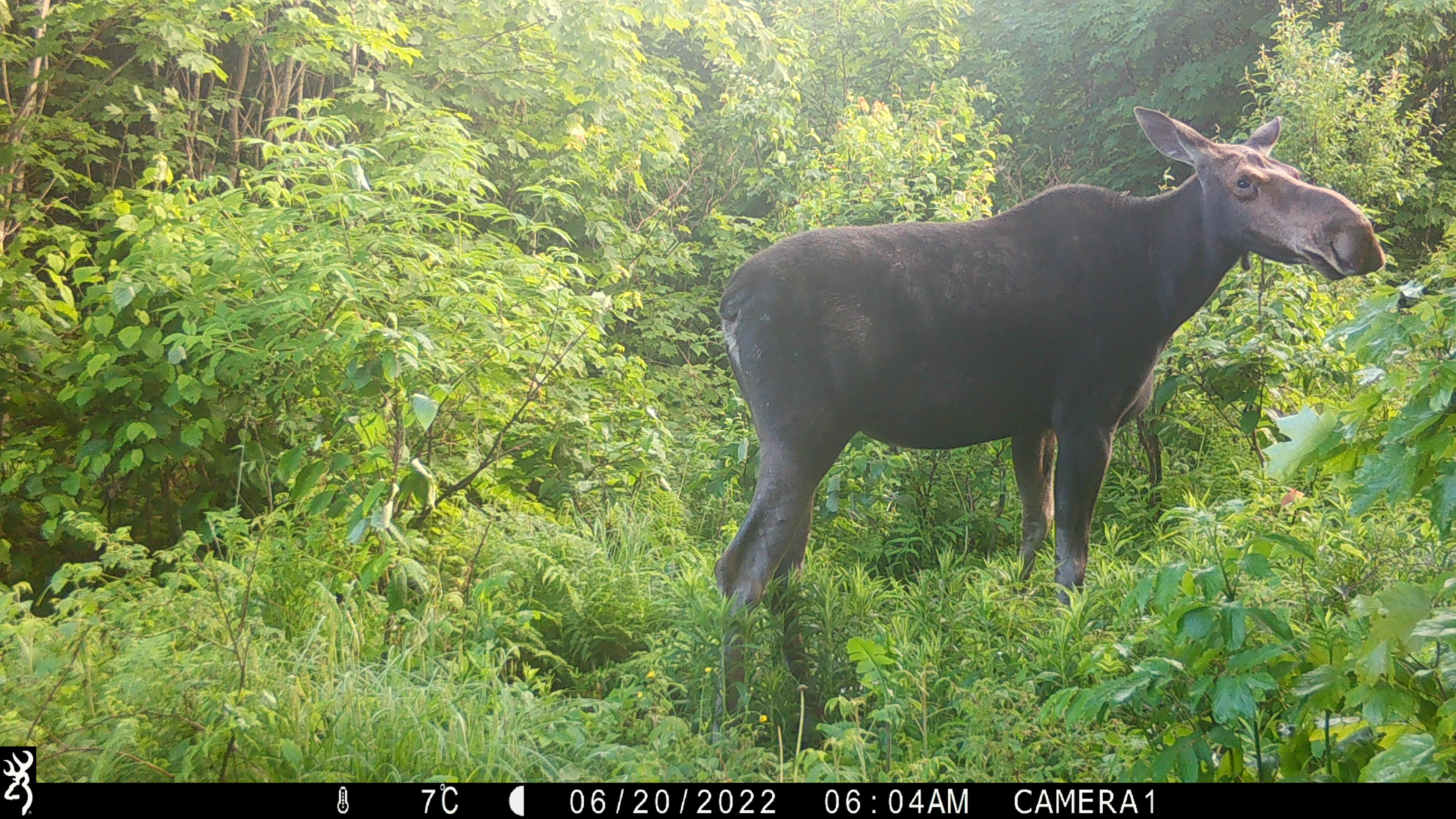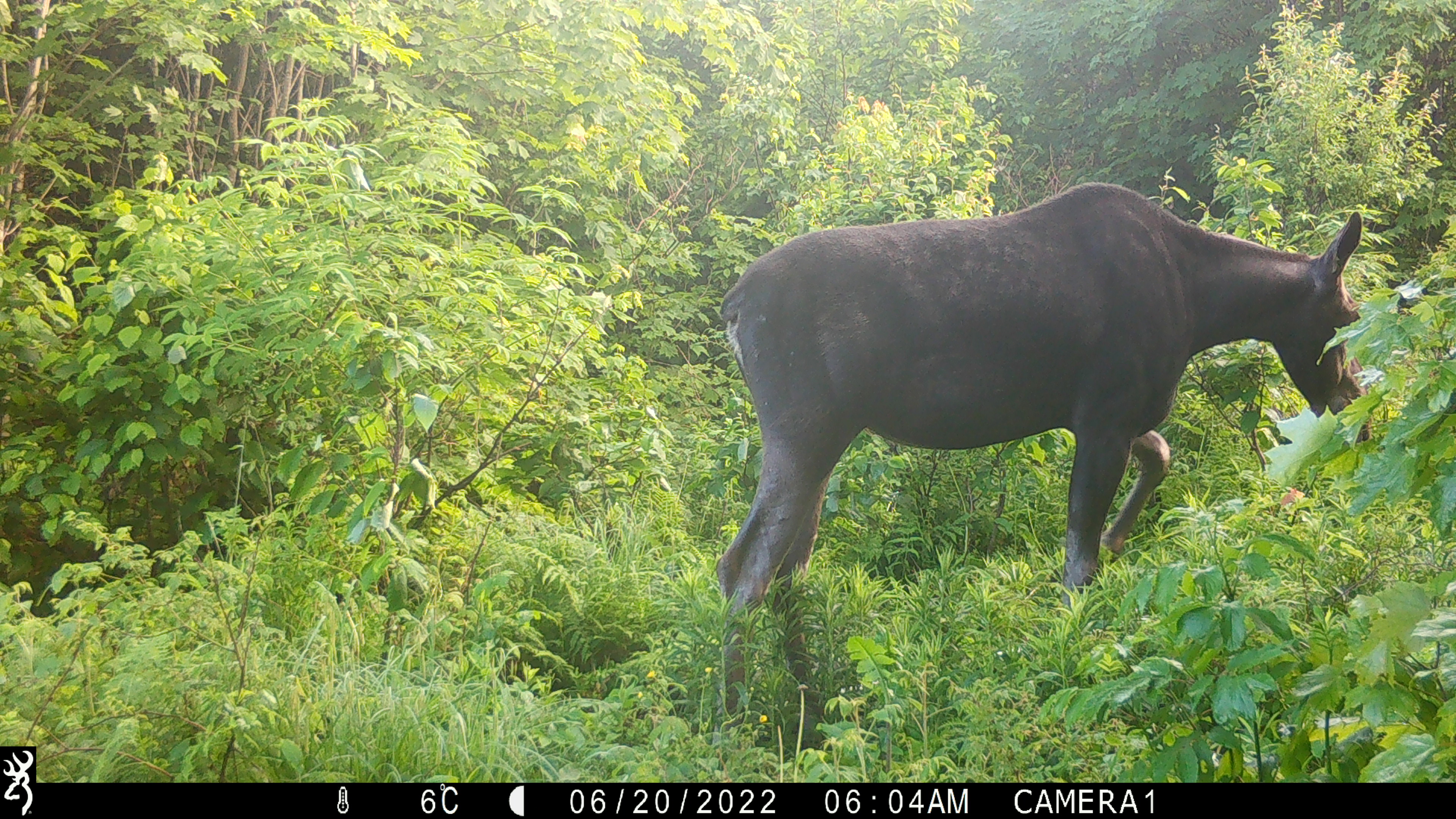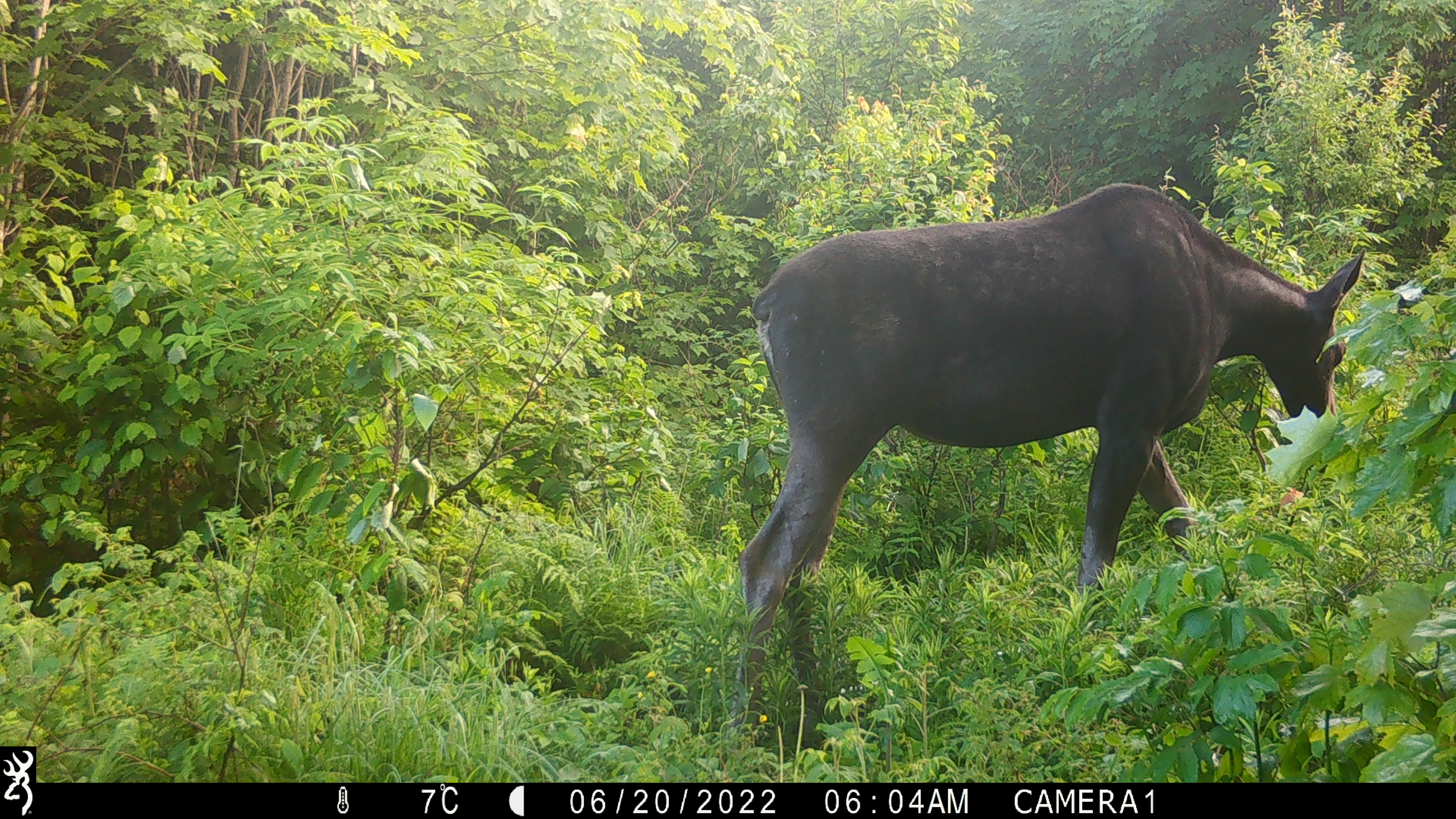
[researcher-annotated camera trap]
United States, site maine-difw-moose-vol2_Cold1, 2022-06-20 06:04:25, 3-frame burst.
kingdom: Animalia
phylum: Chordata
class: Mammalia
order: Artiodactyla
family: Cervidae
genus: Alces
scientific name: Alces alces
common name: moose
Moose (Alces alces).